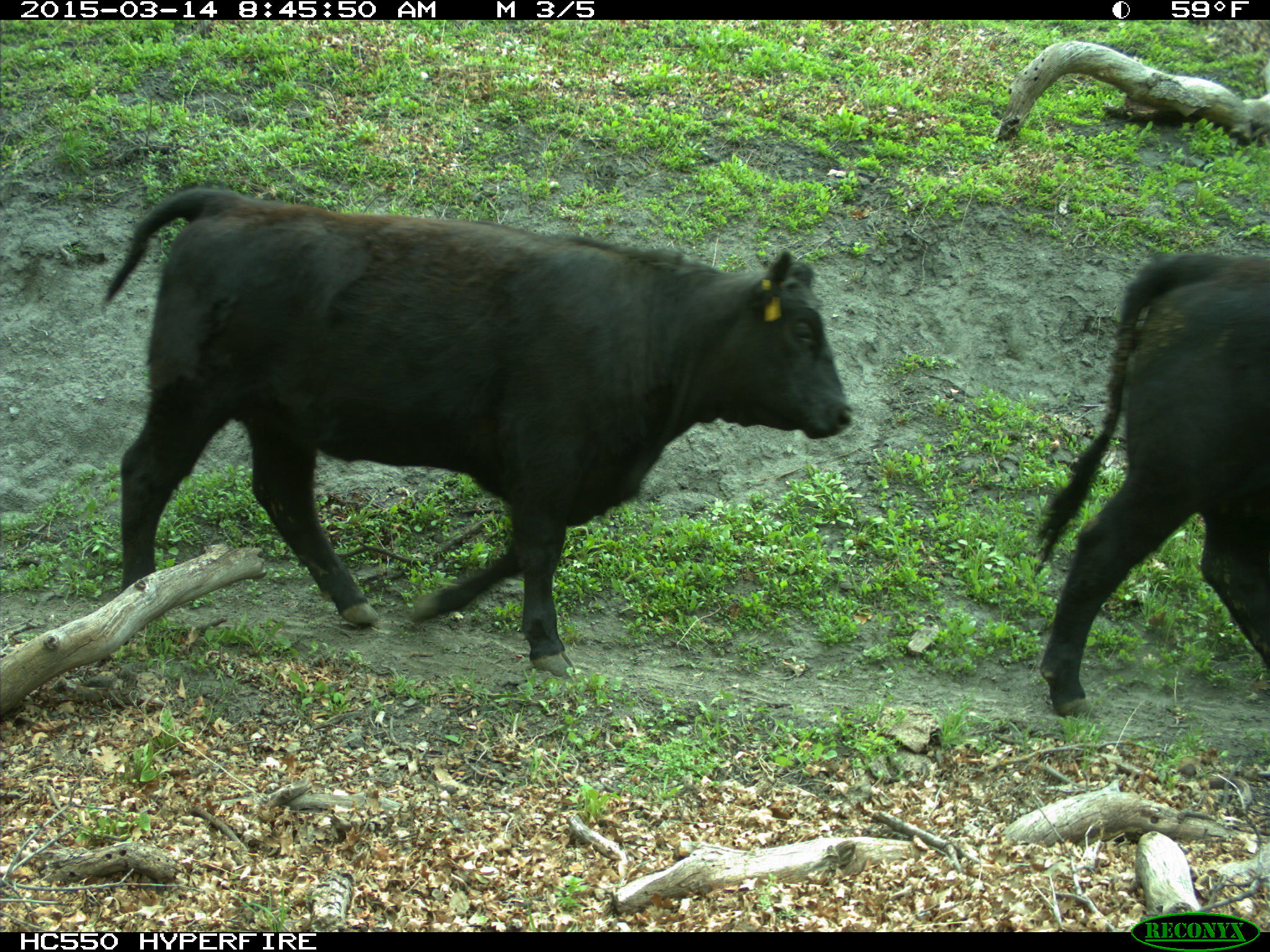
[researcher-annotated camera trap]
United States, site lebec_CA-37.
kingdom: Animalia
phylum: Chordata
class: Mammalia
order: Artiodactyla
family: Bovidae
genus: Bos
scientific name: Bos taurus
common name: domestic cow